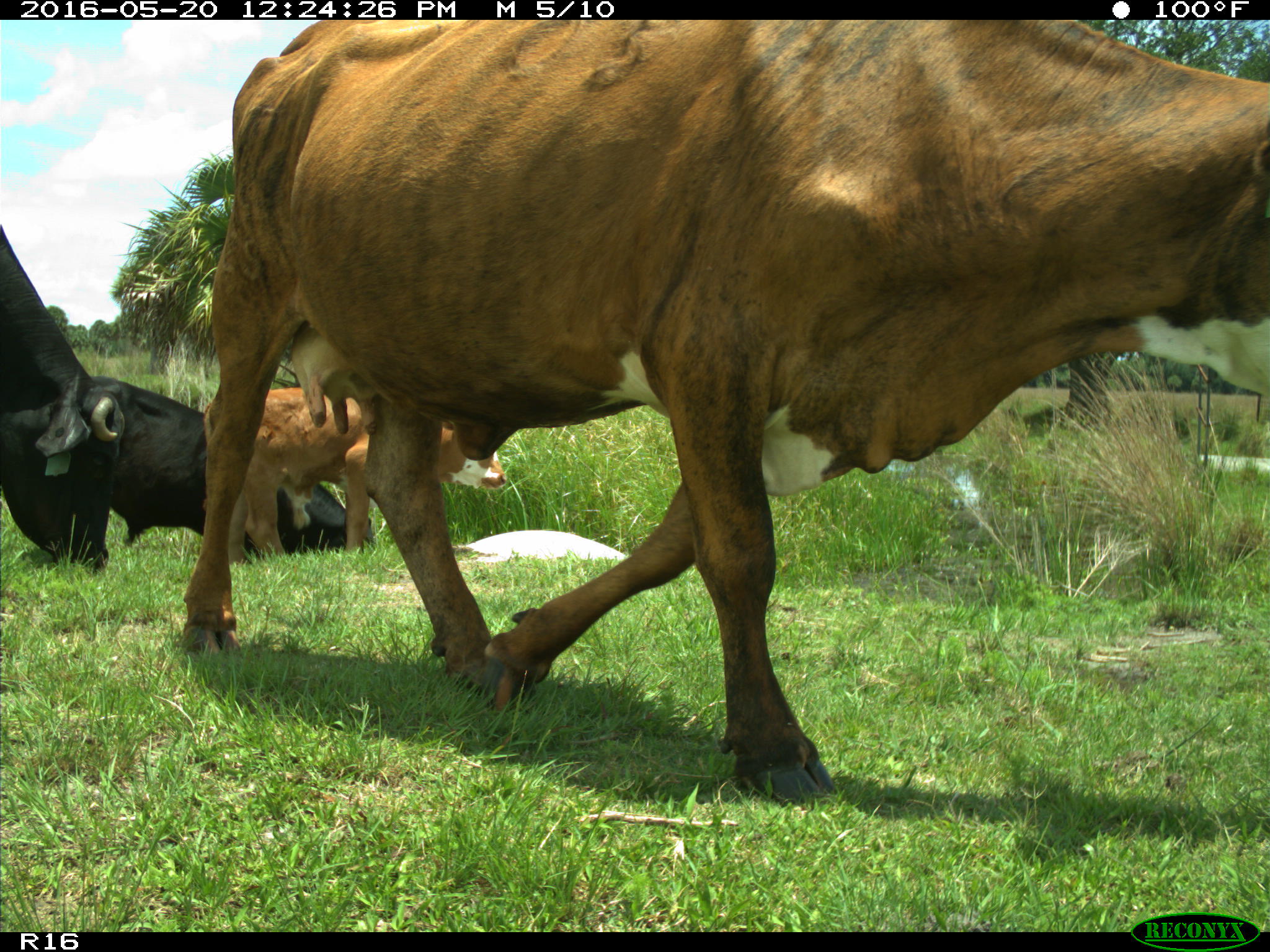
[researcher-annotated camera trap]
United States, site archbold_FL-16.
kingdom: Animalia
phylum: Chordata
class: Mammalia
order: Artiodactyla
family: Bovidae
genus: Bos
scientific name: Bos taurus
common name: domestic cow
Bos taurus (domestic cow).